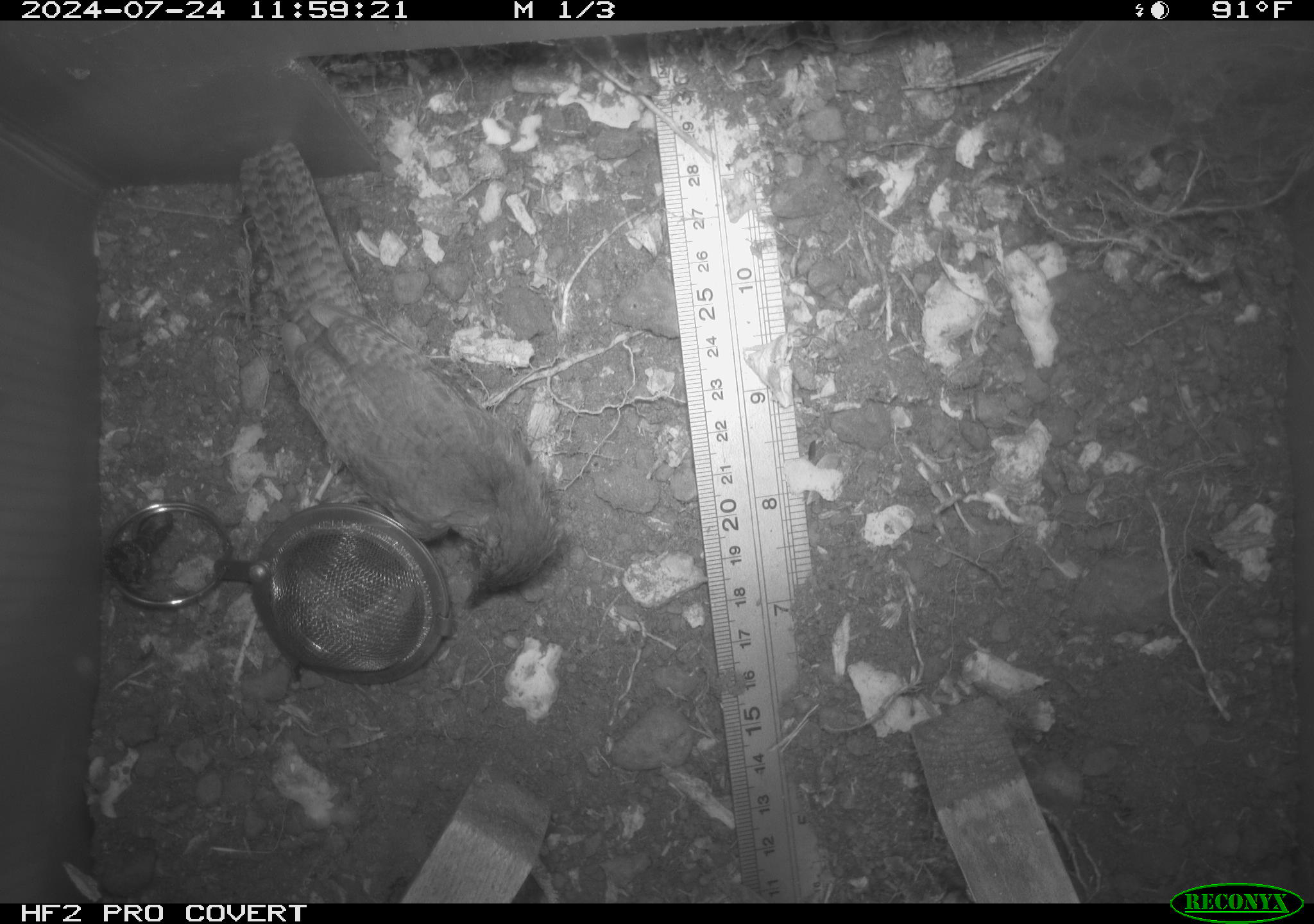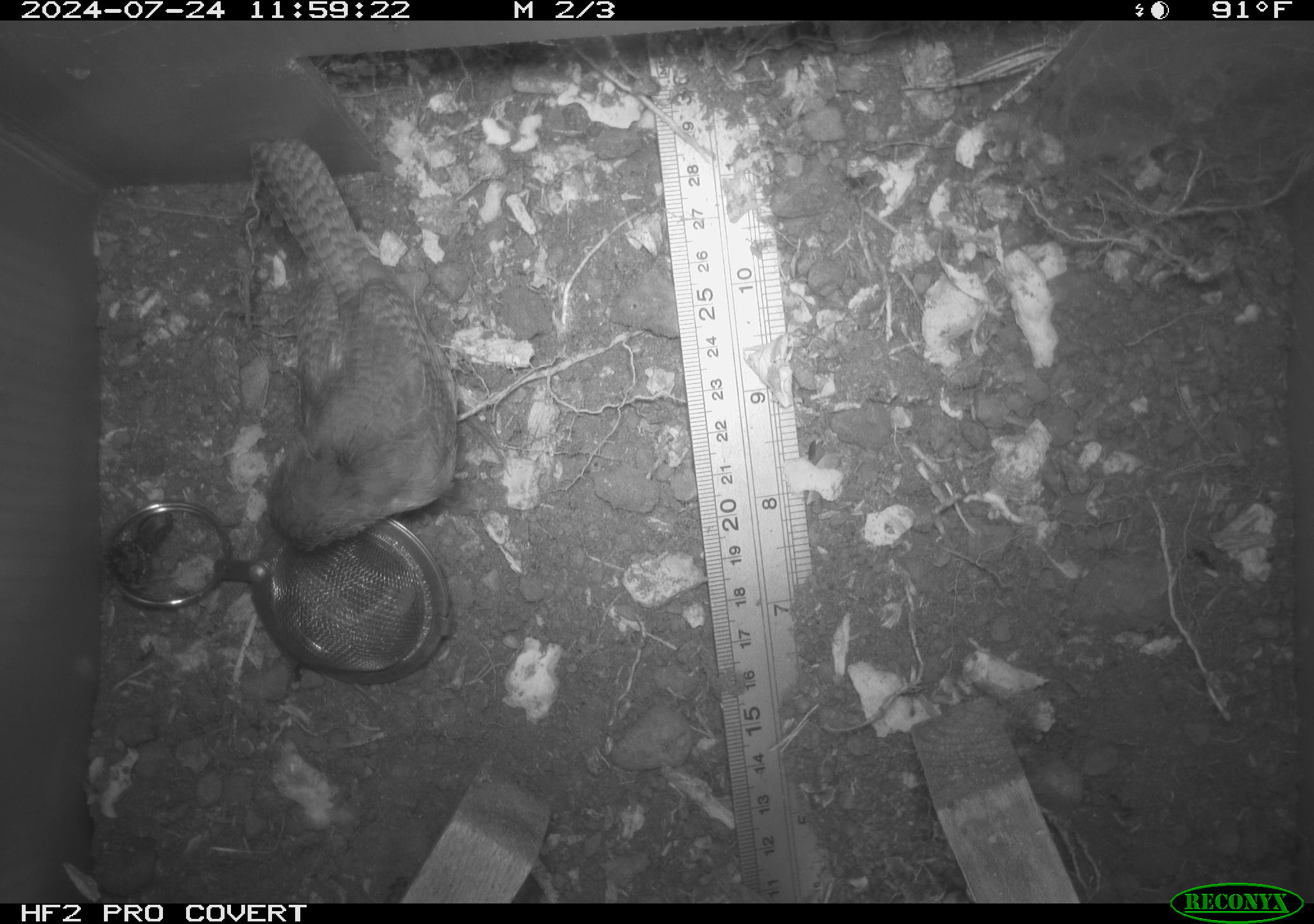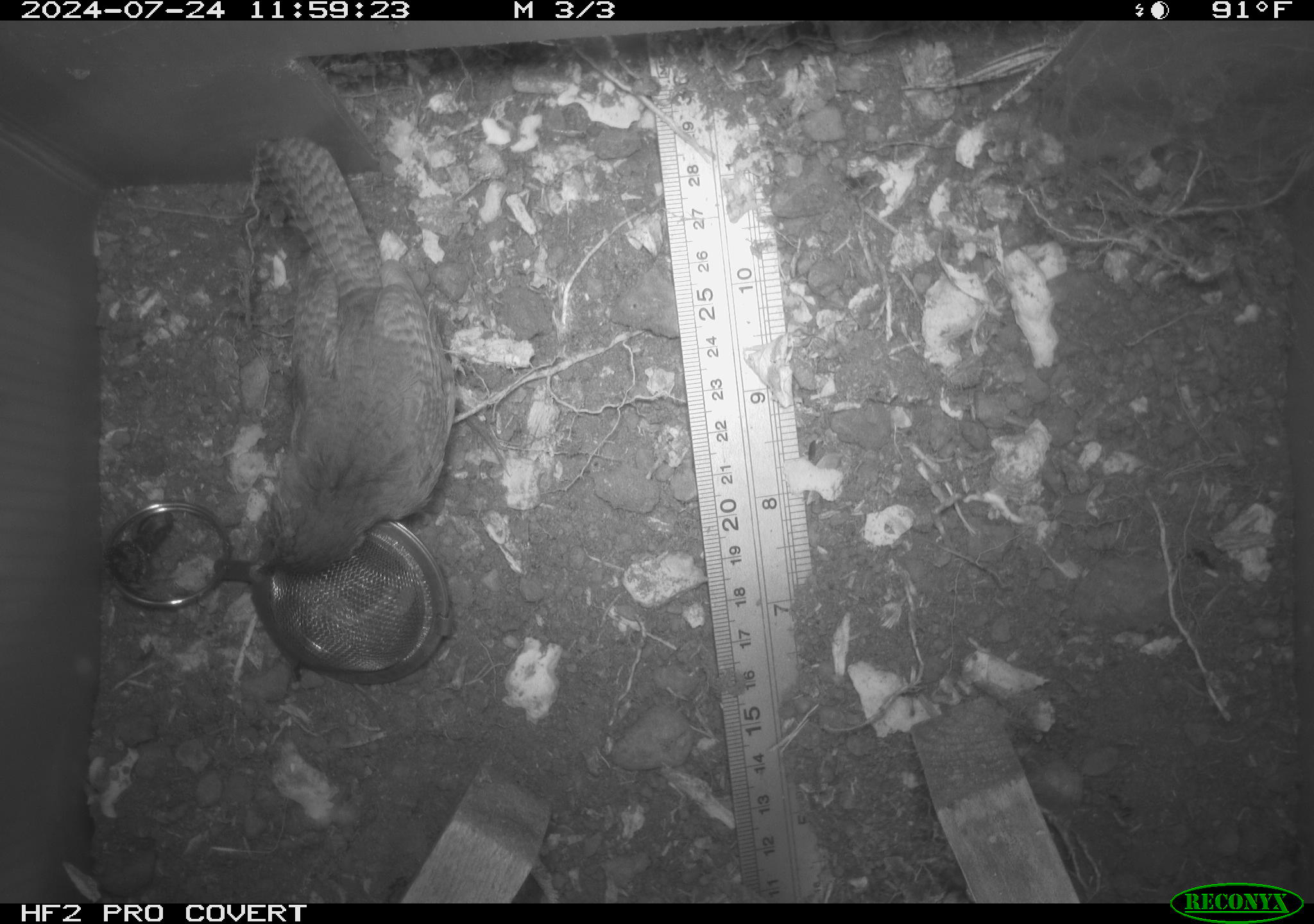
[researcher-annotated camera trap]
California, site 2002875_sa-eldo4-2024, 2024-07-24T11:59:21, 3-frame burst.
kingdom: Animalia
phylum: Chordata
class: Aves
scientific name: Aves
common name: bird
Bird (Aves).